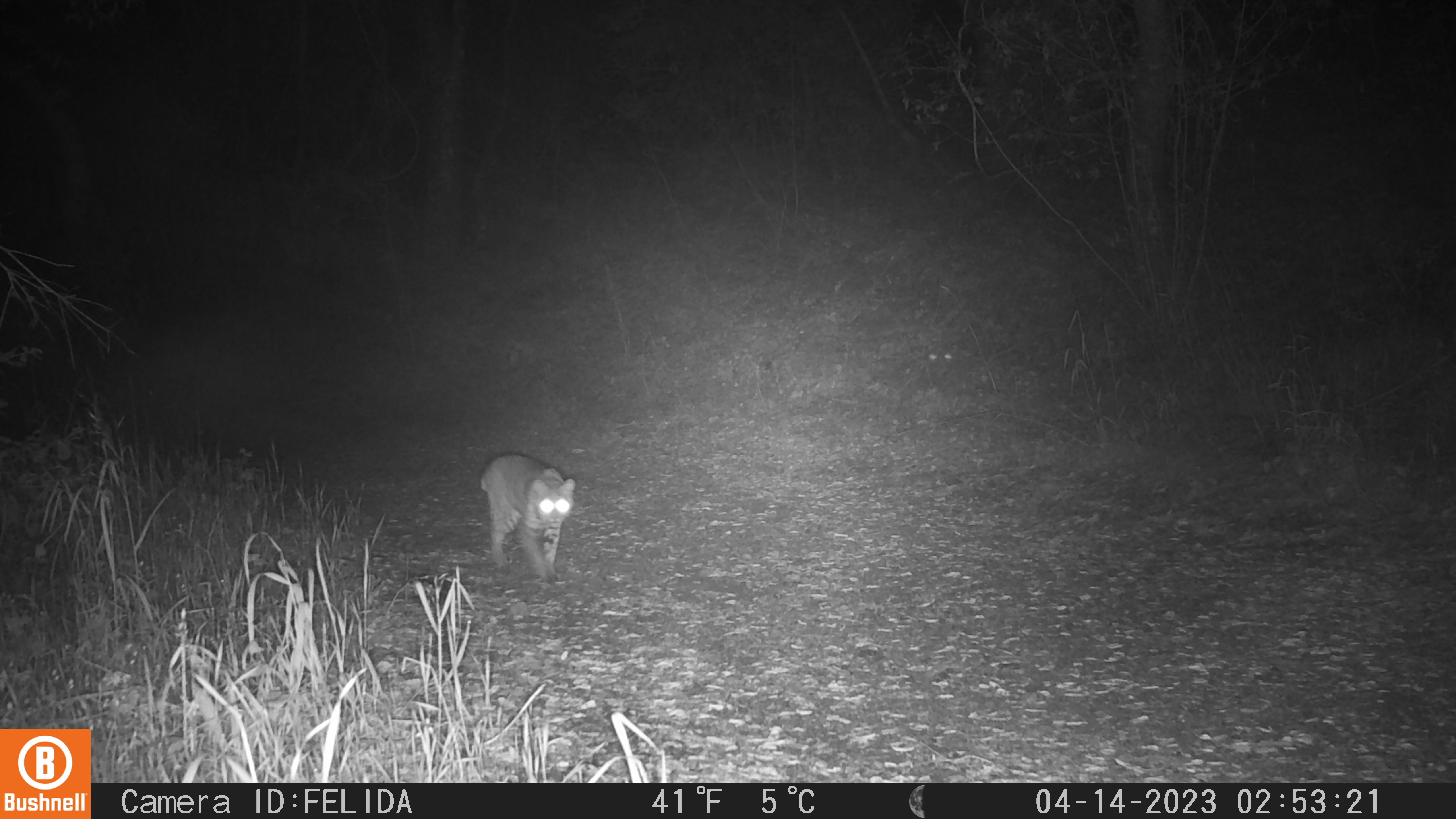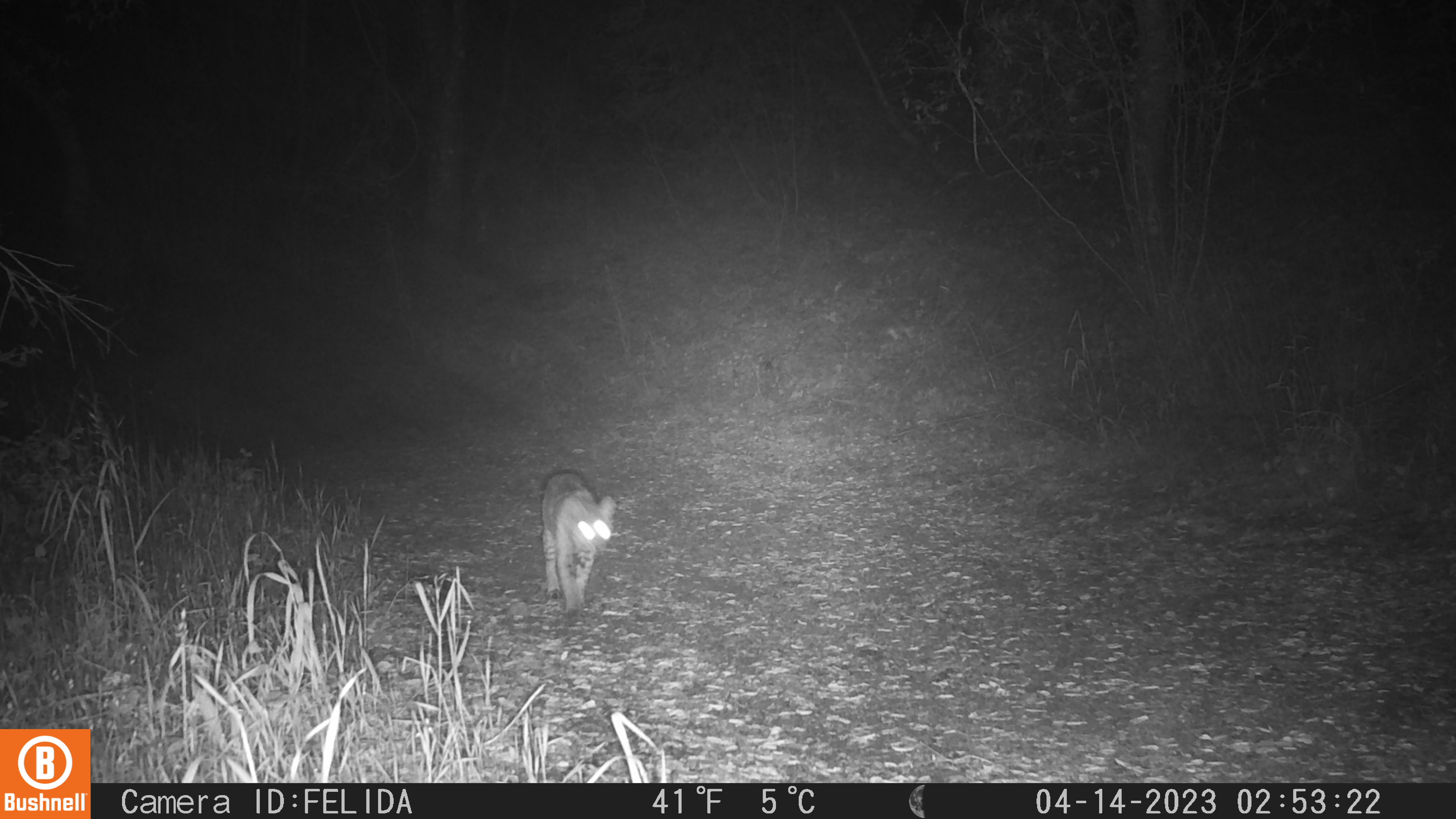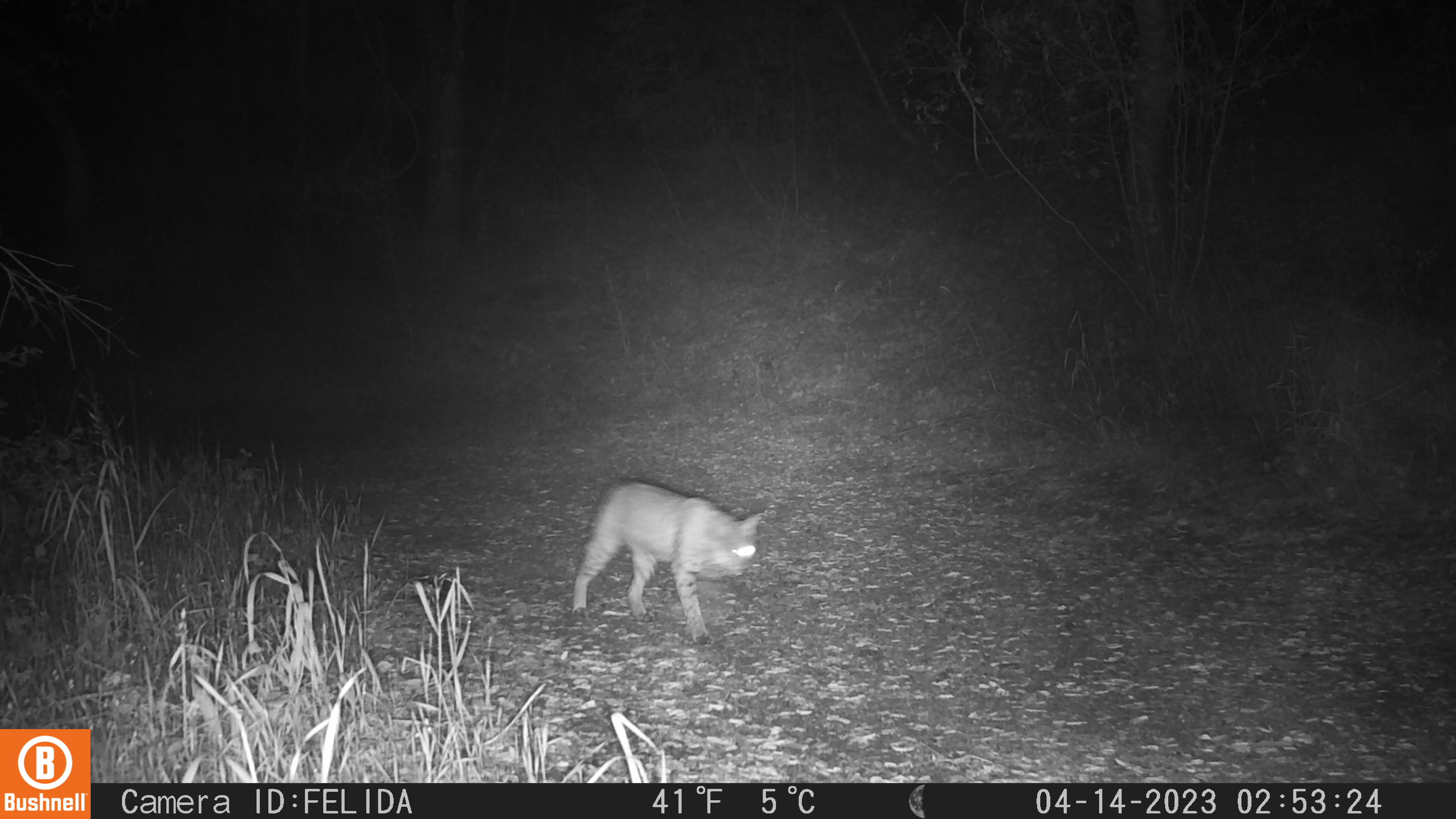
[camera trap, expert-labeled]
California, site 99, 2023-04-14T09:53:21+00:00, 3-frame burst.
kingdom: Animalia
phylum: Chordata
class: Mammalia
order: Carnivora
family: Felidae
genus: Lynx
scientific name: Lynx rufus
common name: bobcat